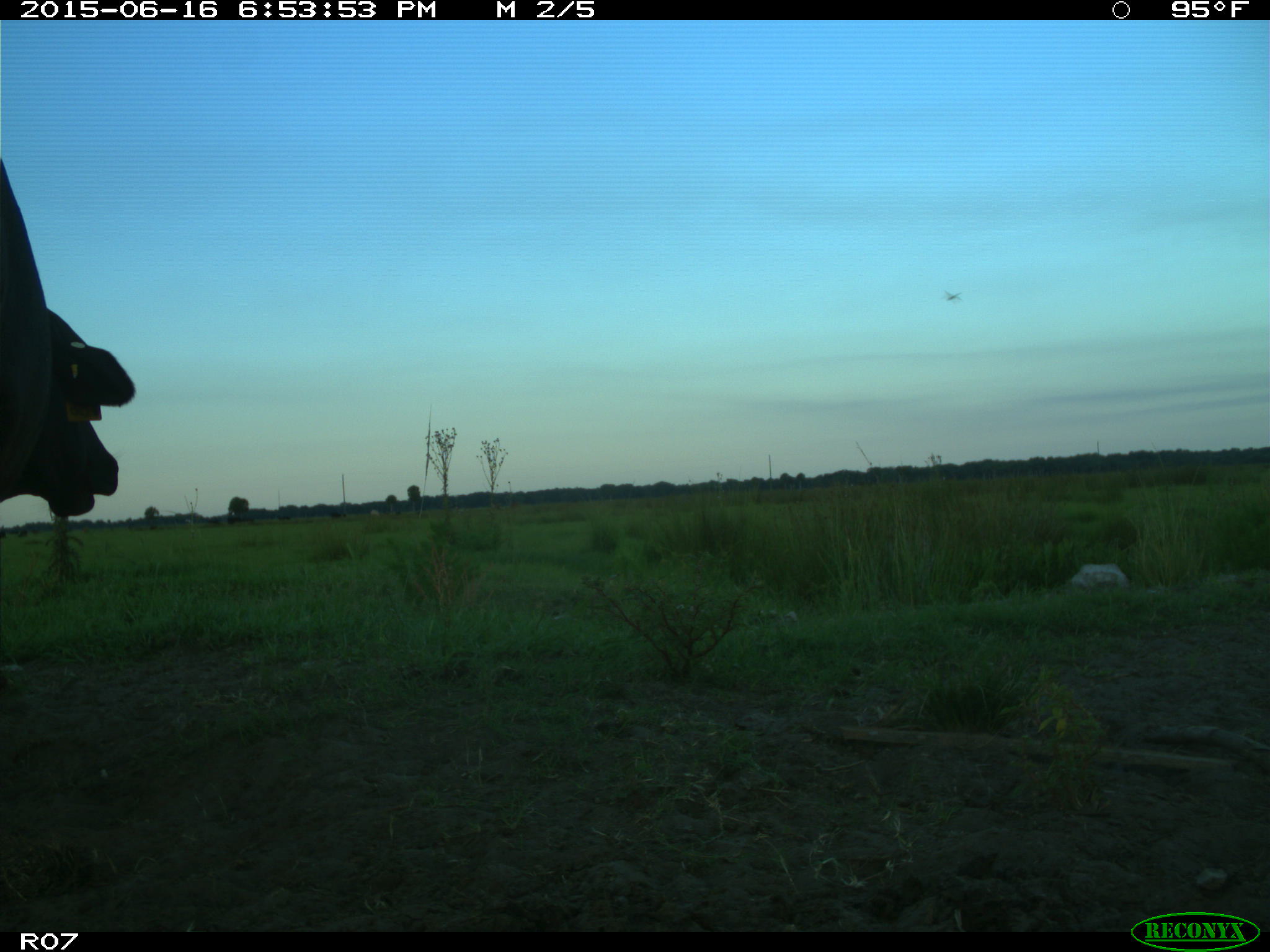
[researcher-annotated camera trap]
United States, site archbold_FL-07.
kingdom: Animalia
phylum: Chordata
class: Mammalia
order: Artiodactyla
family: Bovidae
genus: Bos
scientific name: Bos taurus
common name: domestic cow